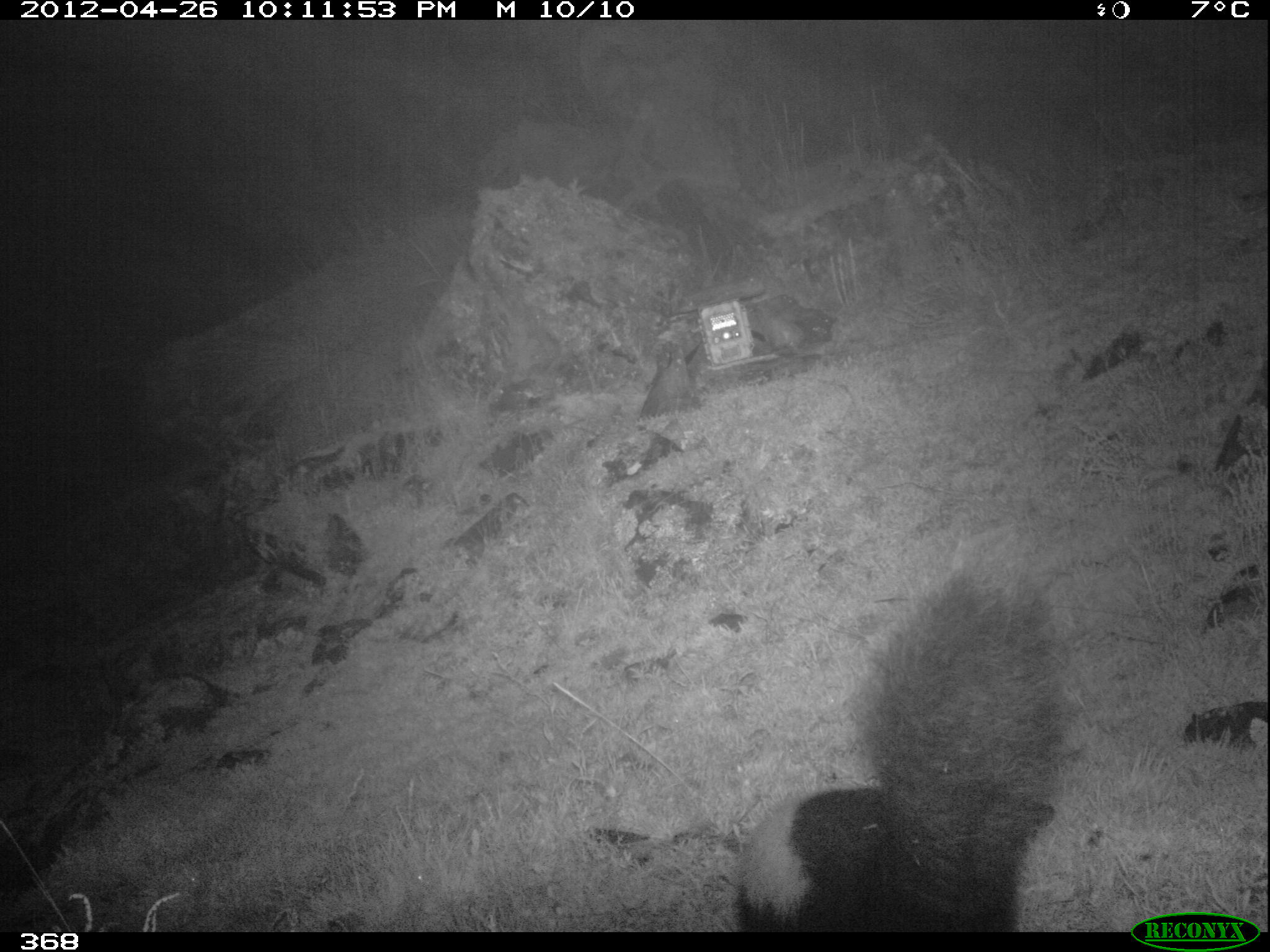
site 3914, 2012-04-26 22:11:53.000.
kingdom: Animalia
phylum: Chordata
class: Mammalia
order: Carnivora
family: Mephitidae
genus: Conepatus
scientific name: Conepatus chinga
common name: molina's hog-nosed skunk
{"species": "Conepatus chinga (molina's hog-nosed skunk)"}